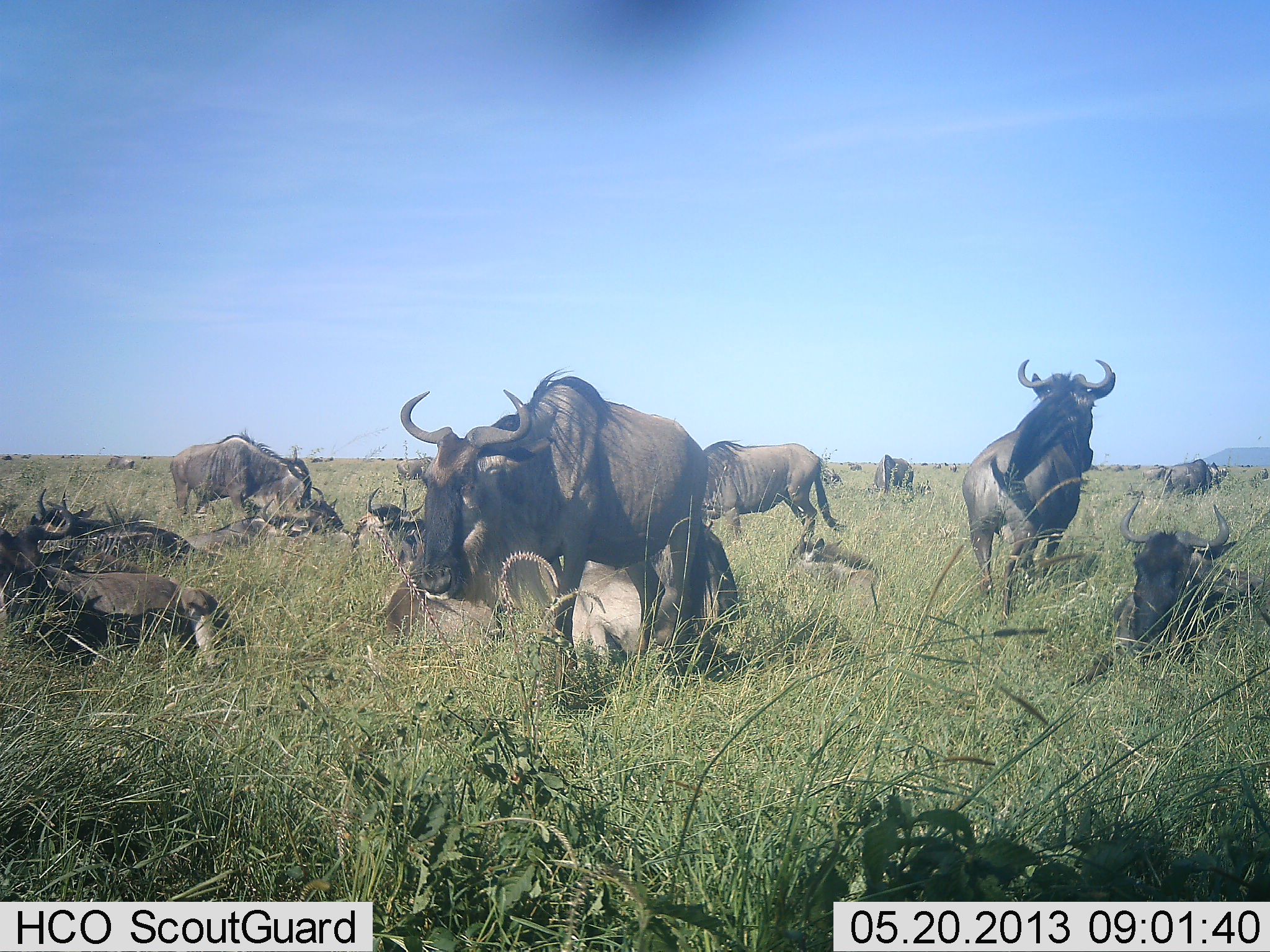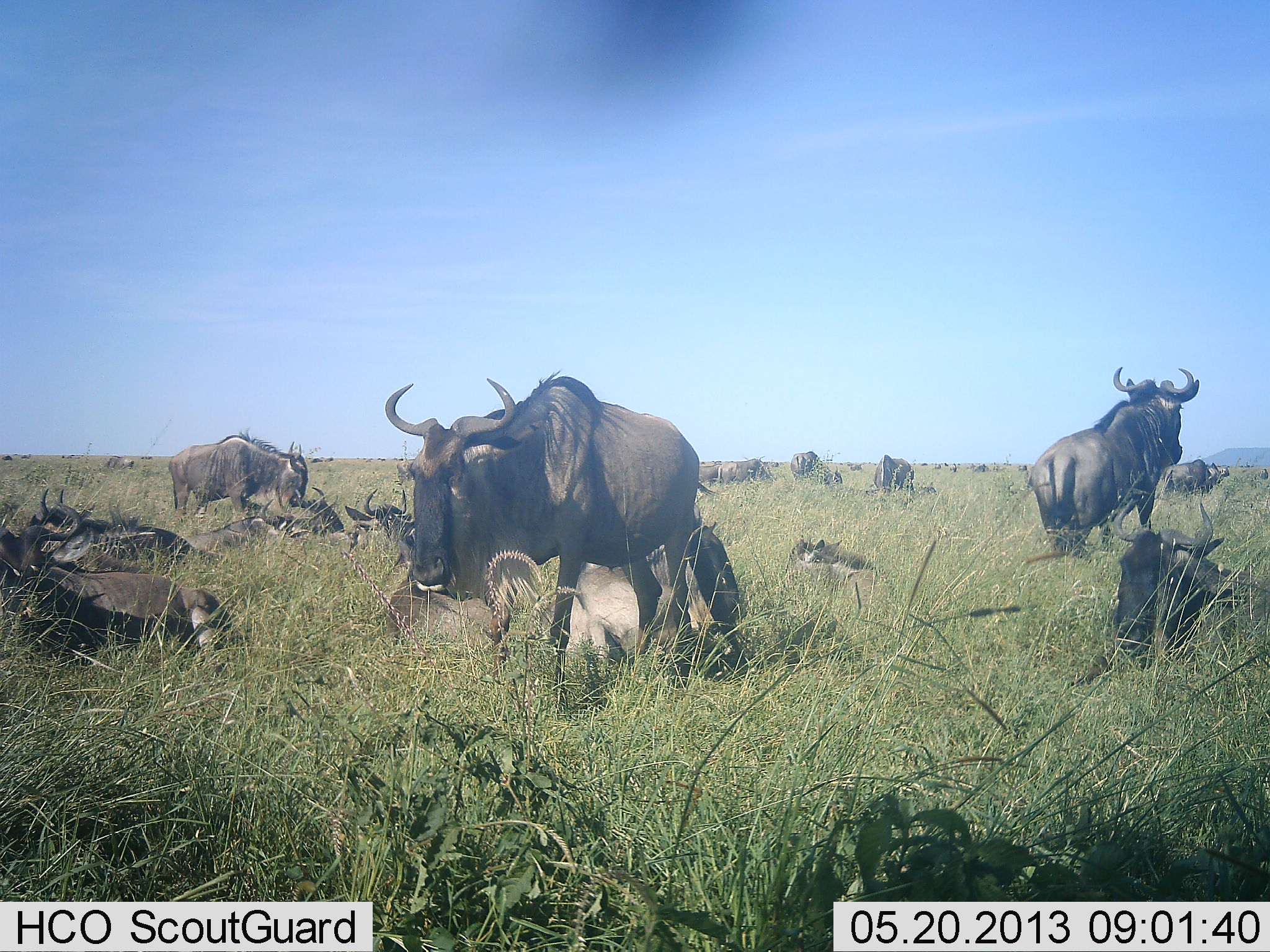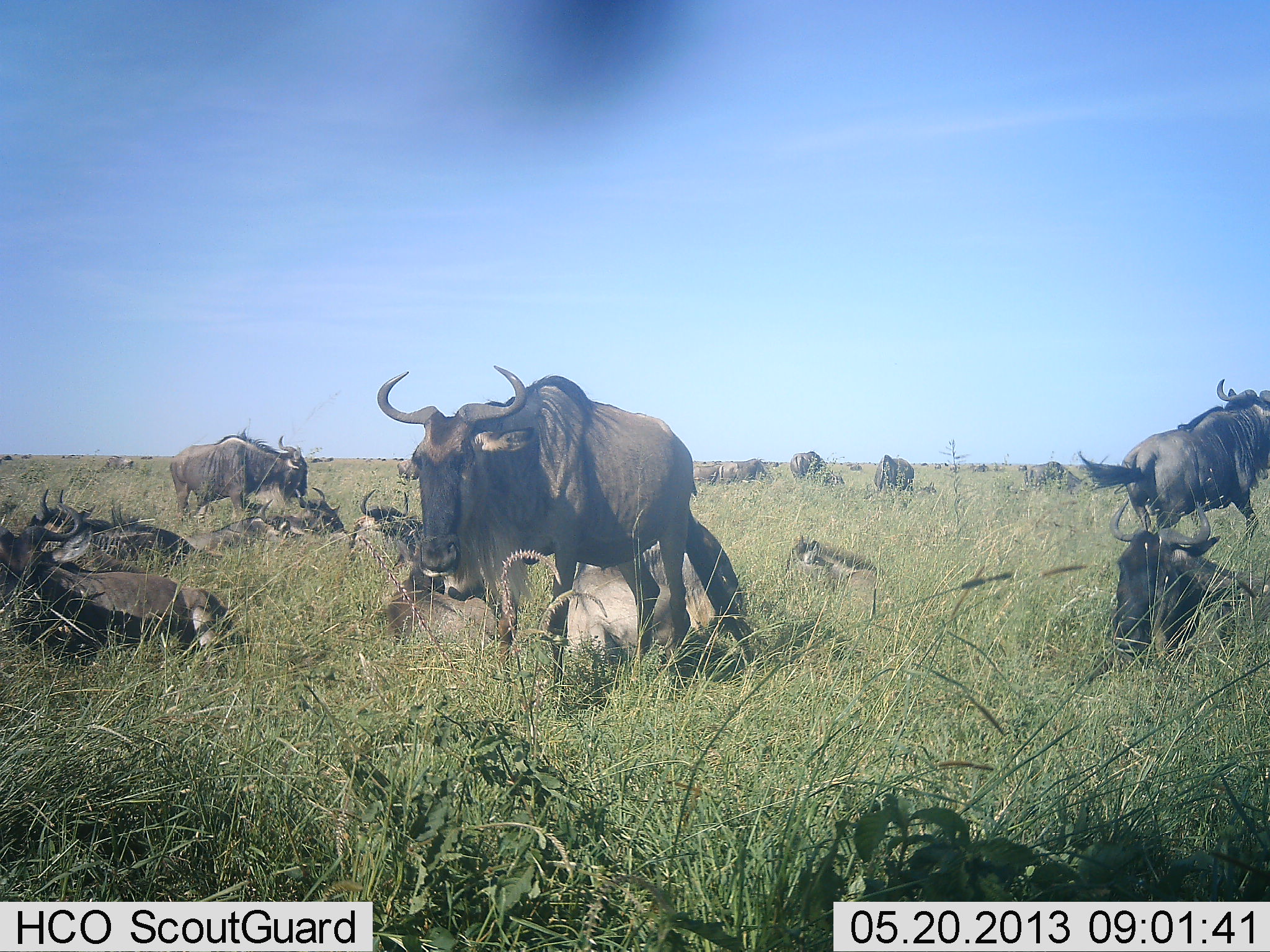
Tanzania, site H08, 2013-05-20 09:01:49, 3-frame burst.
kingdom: Animalia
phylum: Chordata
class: Mammalia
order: Artiodactyla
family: Bovidae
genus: Connochaetes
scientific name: Connochaetes taurinus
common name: blue wildebeest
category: wildebeest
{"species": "wildebeest (blue wildebeest) (Connochaetes taurinus)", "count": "11-50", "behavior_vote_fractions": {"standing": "76%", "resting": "100%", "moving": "33%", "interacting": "10%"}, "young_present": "10%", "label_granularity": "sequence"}